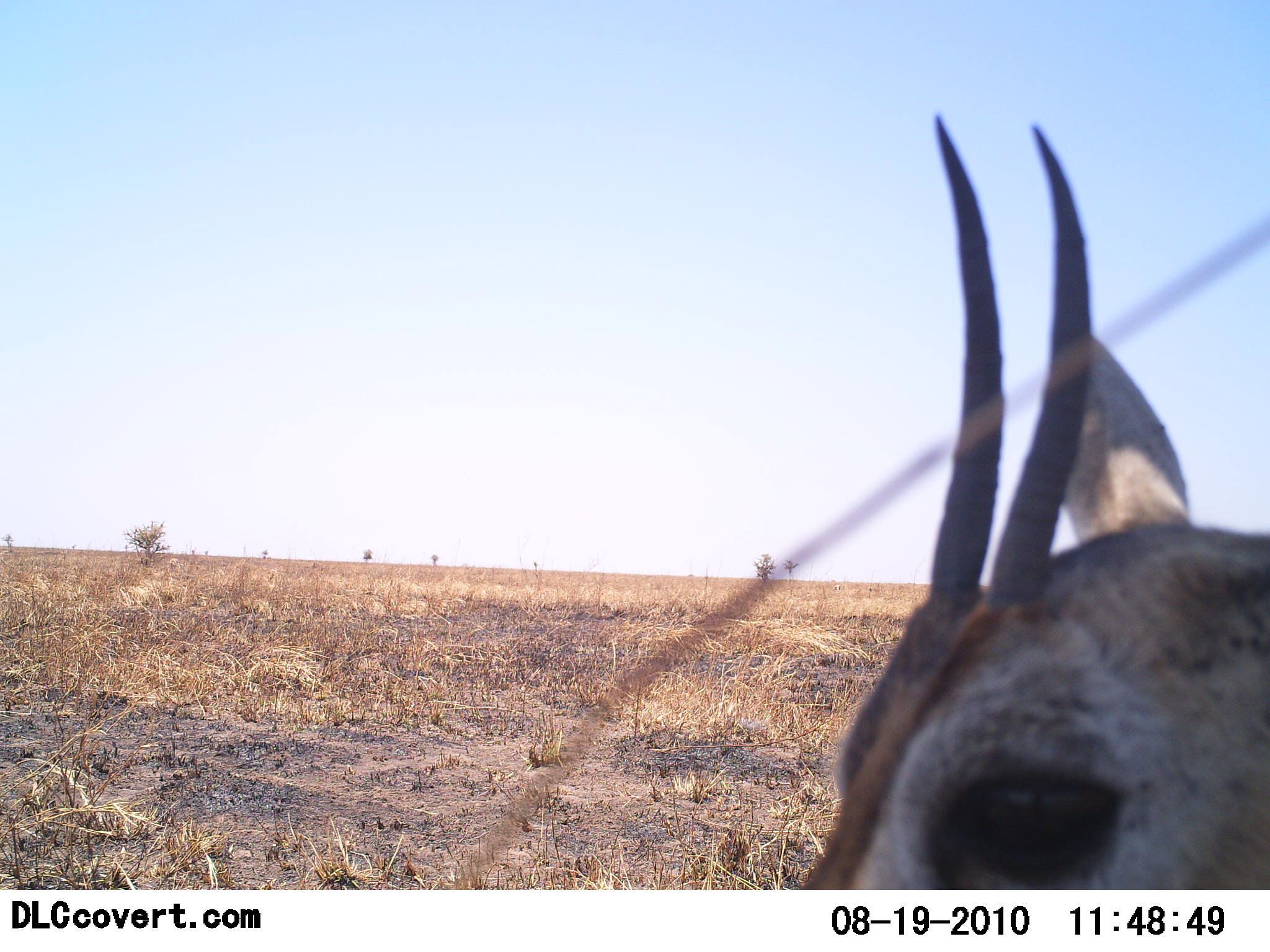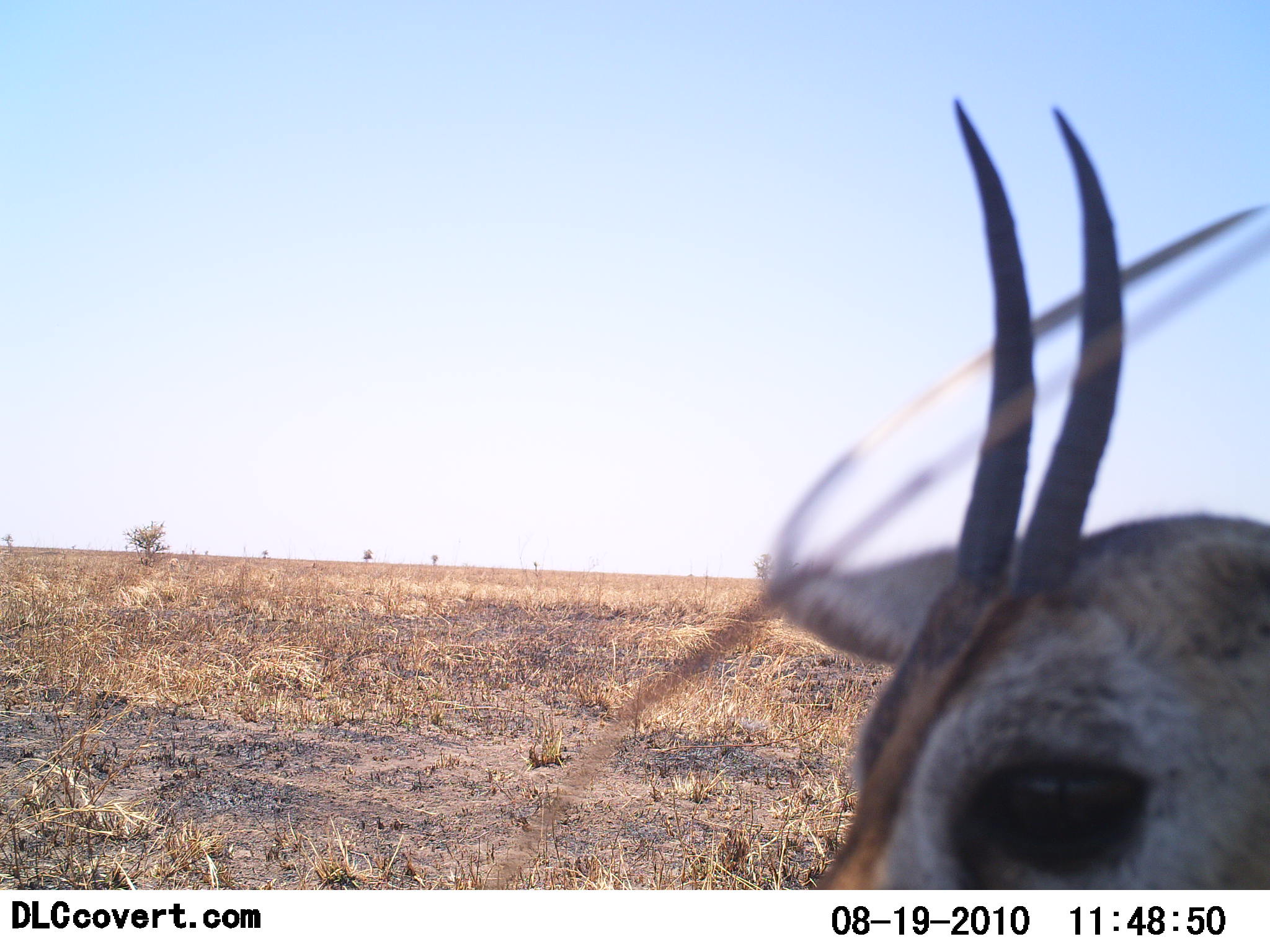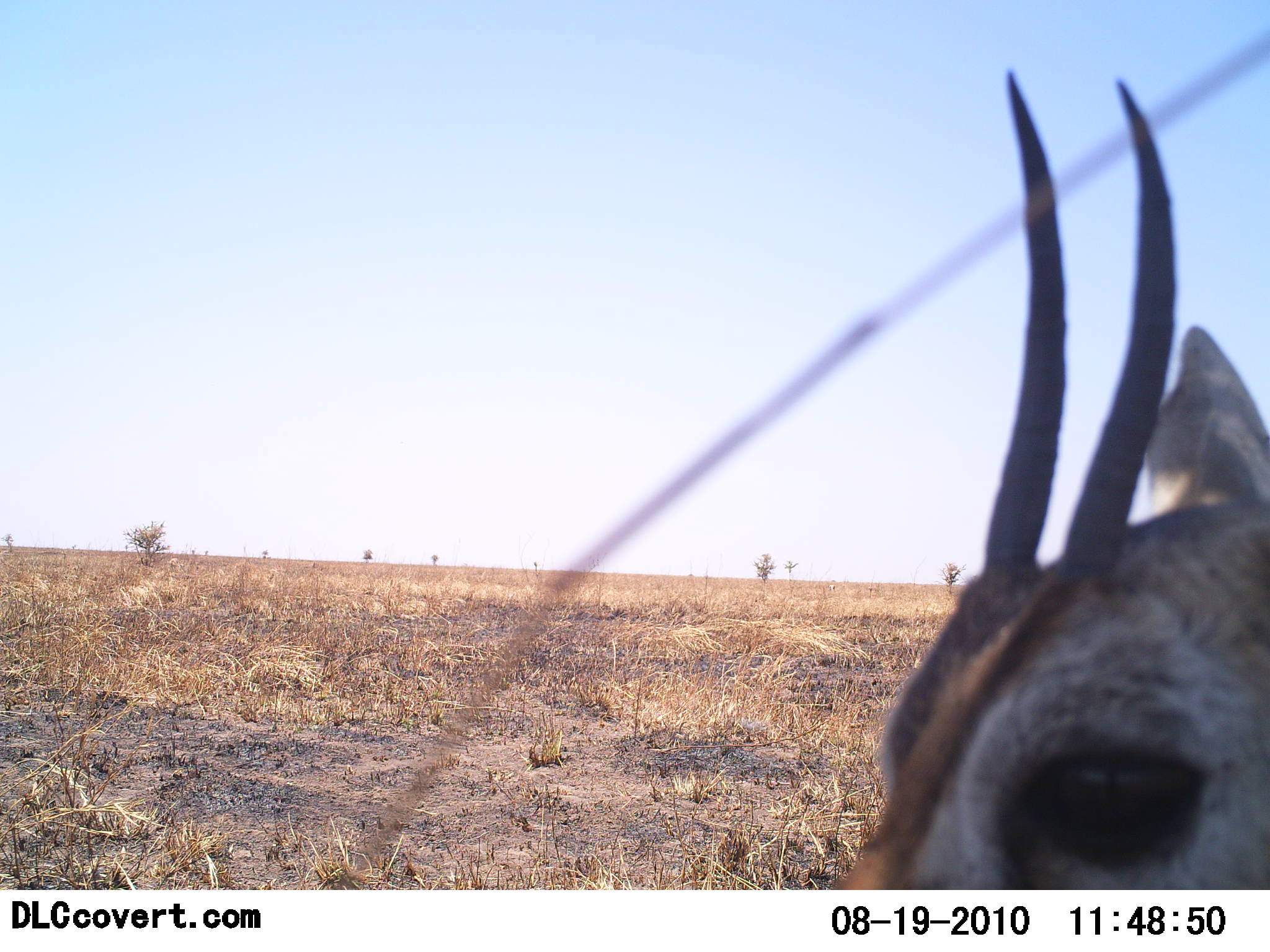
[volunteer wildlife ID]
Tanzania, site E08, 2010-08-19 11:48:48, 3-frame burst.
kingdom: Animalia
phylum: Chordata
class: Mammalia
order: Artiodactyla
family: Bovidae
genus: Eudorcas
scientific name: Eudorcas thomsonii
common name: thomson's gazelle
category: gazellethomsons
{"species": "gazellethomsons (thomson's gazelle) (Eudorcas thomsonii)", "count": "1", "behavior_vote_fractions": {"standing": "100%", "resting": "0%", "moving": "0%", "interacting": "0%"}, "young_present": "0%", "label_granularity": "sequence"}